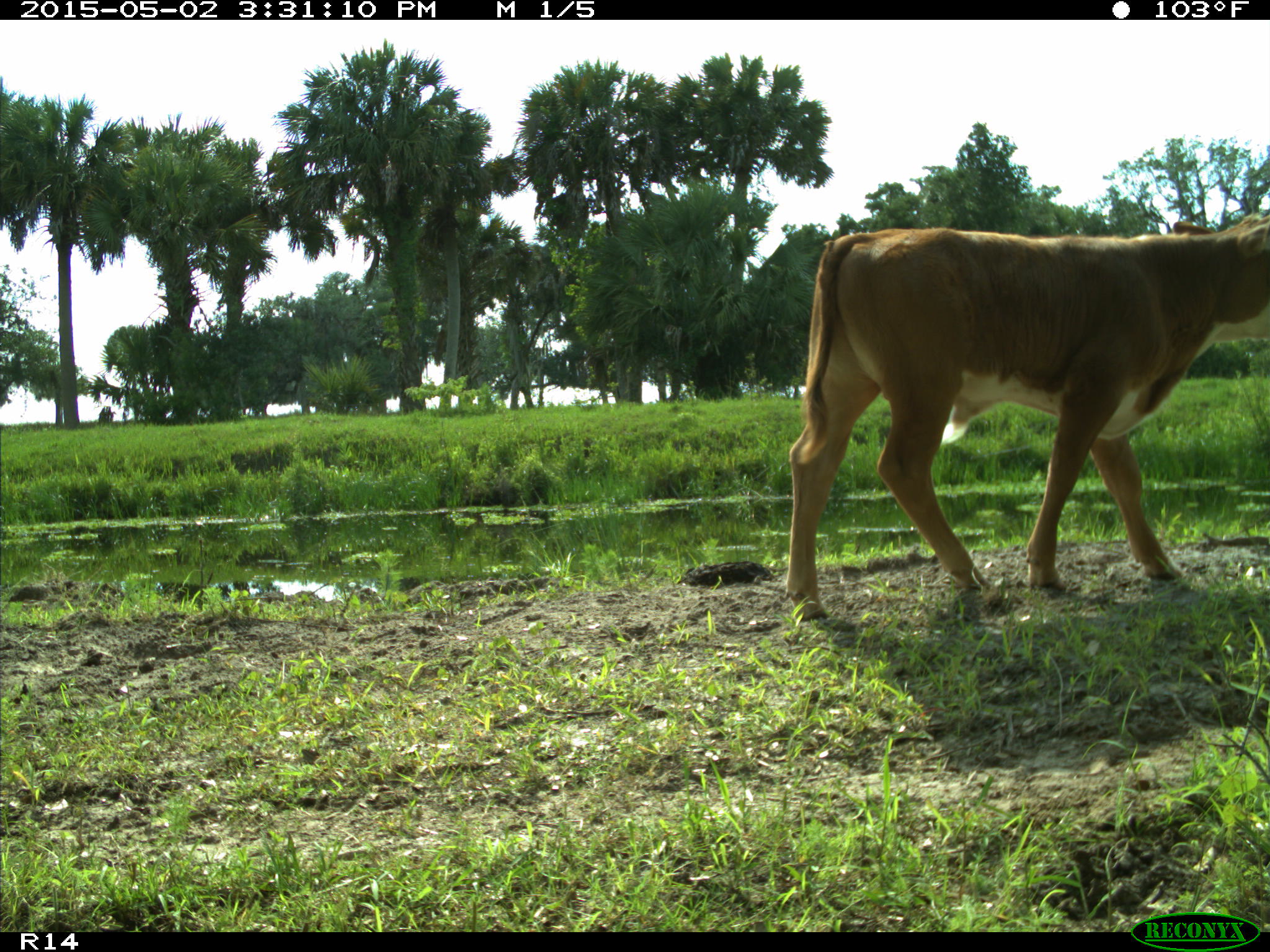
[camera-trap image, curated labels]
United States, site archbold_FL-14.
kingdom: Animalia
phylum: Chordata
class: Mammalia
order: Artiodactyla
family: Bovidae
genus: Bos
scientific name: Bos taurus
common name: domestic cow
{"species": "Bos taurus (domestic cow)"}